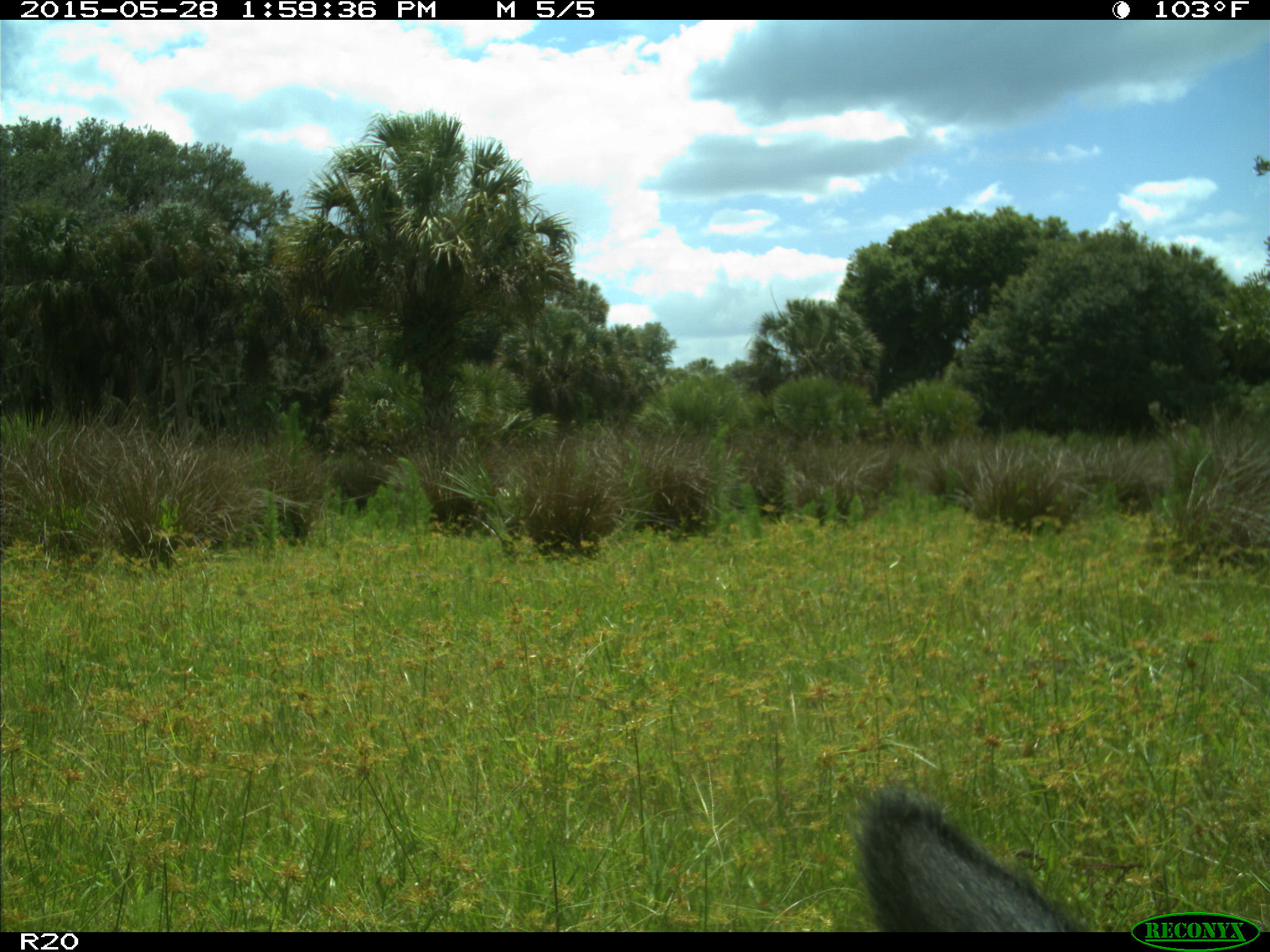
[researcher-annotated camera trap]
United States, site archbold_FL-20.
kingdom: Animalia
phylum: Chordata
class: Mammalia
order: Artiodactyla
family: Bovidae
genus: Bos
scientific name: Bos taurus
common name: domestic cow